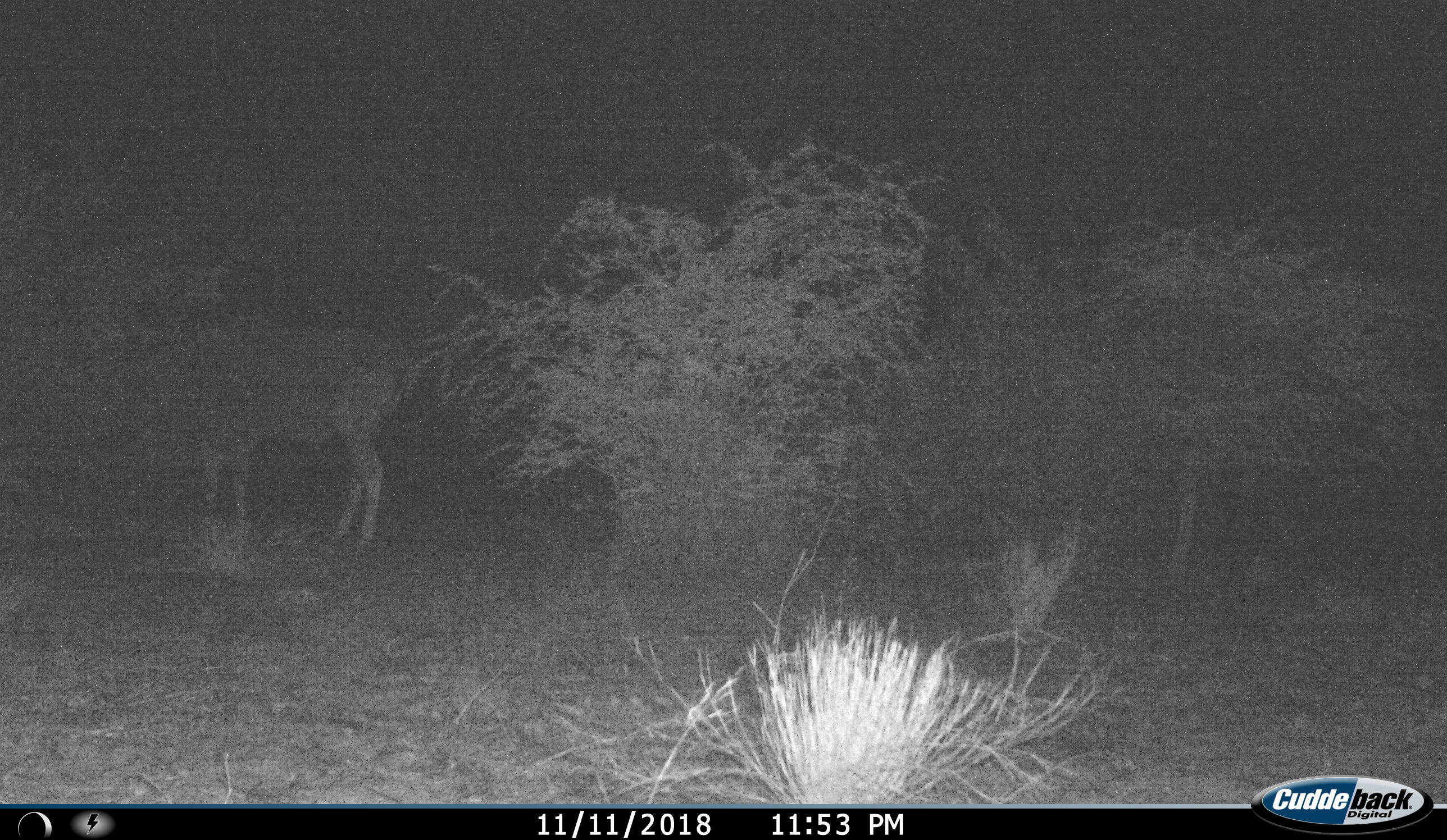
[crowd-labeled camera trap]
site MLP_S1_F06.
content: unidentified animal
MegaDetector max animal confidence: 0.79